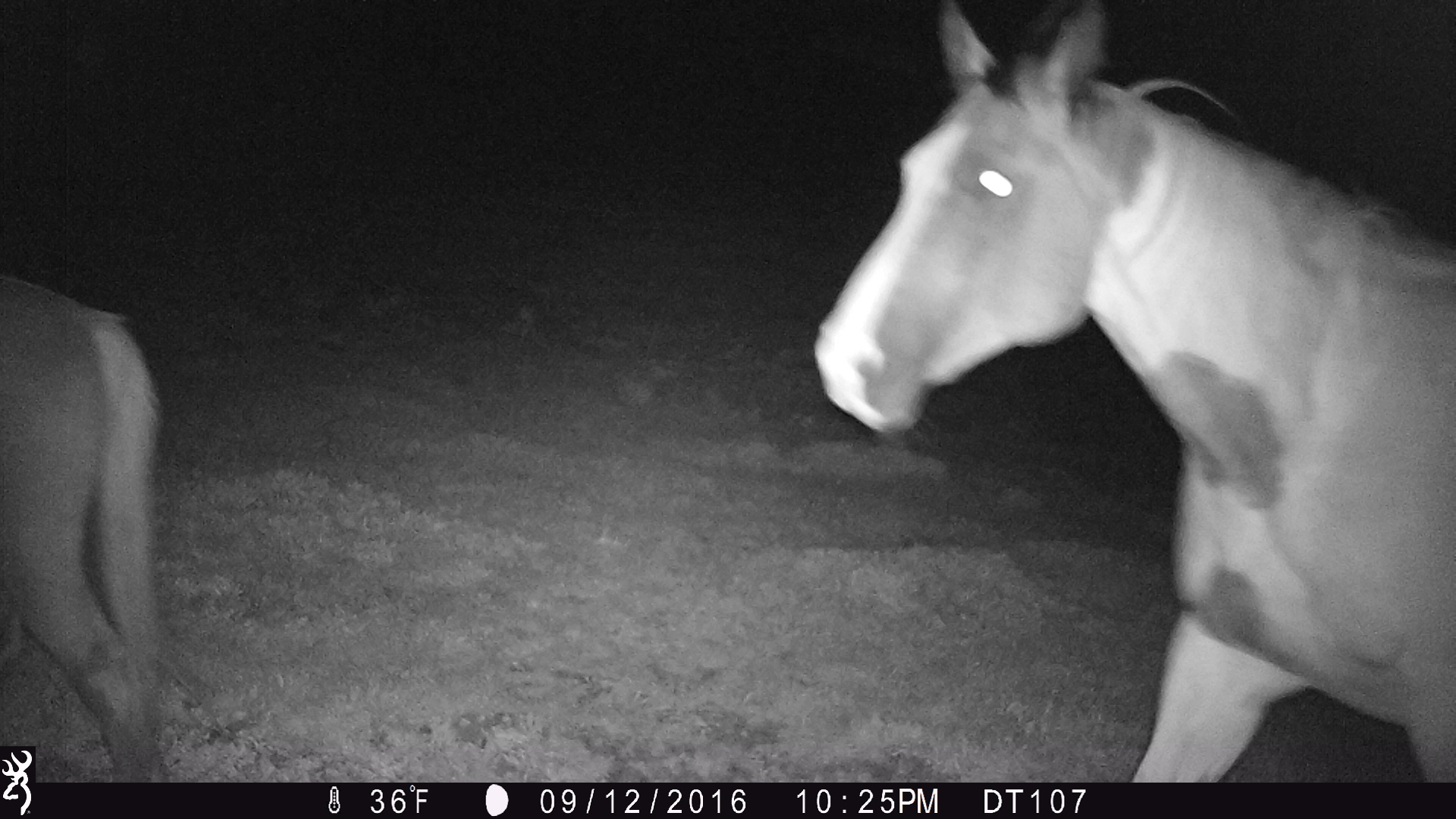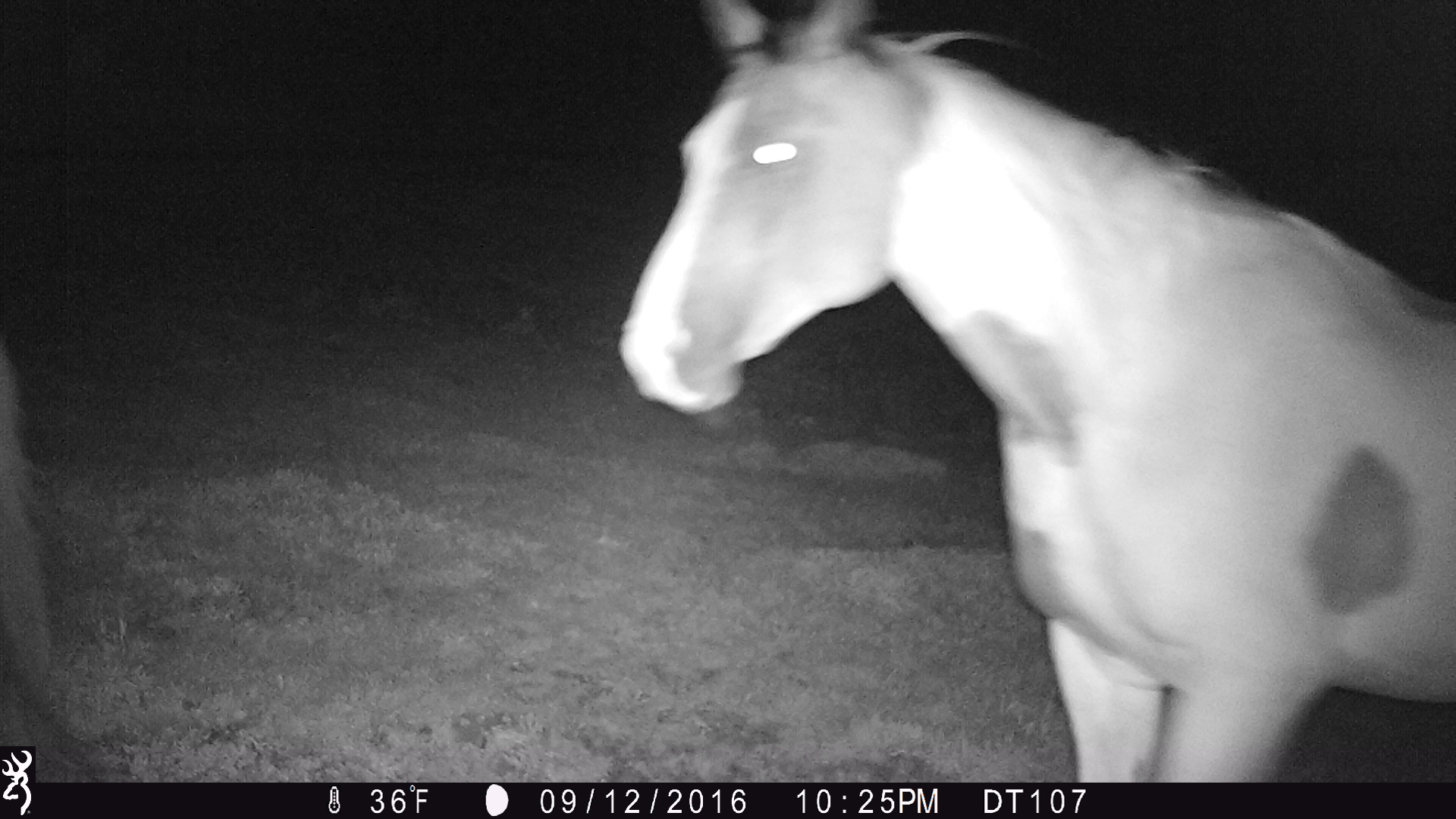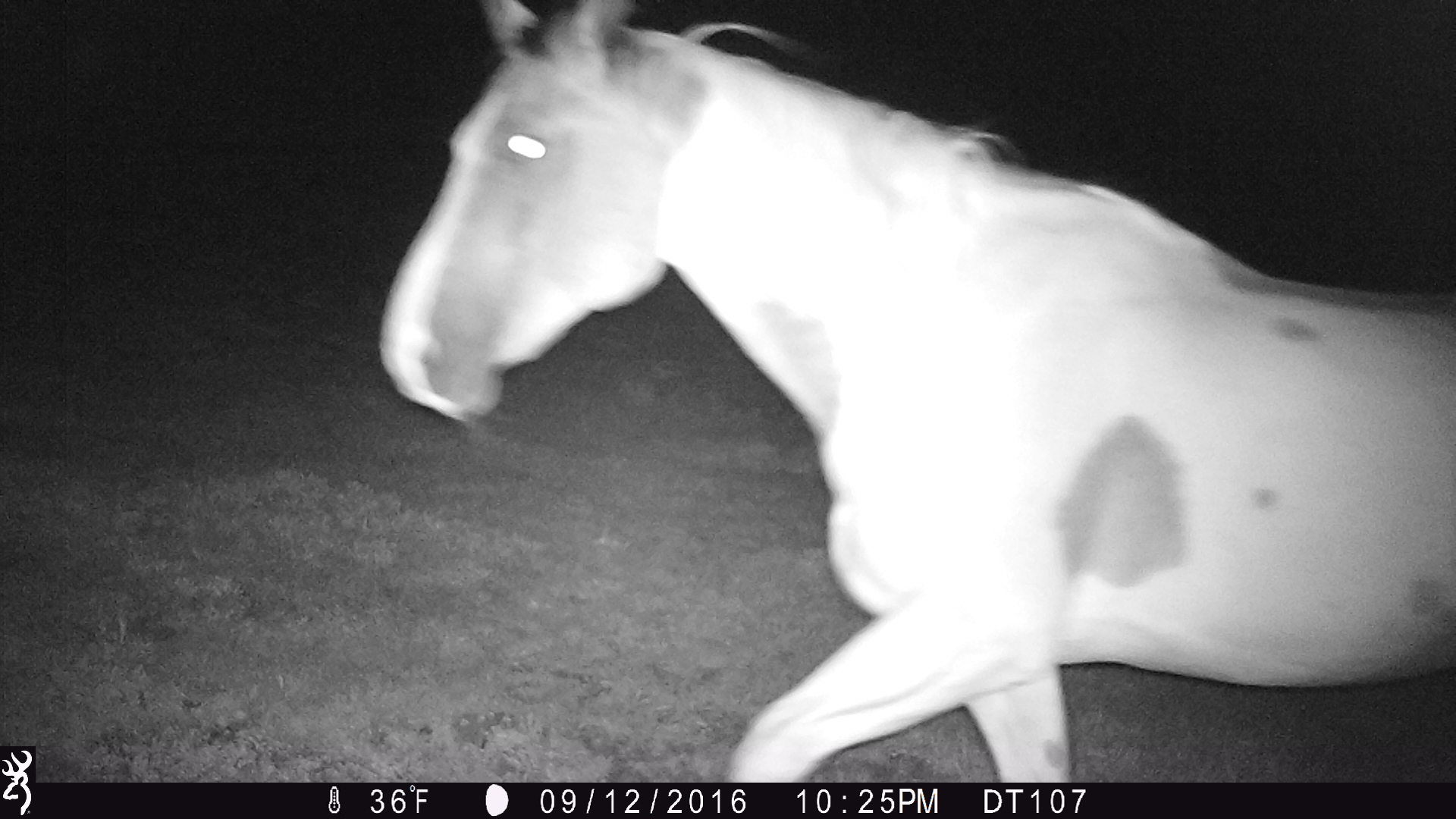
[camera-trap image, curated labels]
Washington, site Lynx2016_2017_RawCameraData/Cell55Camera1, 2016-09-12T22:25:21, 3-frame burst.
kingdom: Animalia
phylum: Chordata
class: Mammalia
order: Perissodactyla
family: Equidae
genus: Equus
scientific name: Equus caballus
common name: domestic horse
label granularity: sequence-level